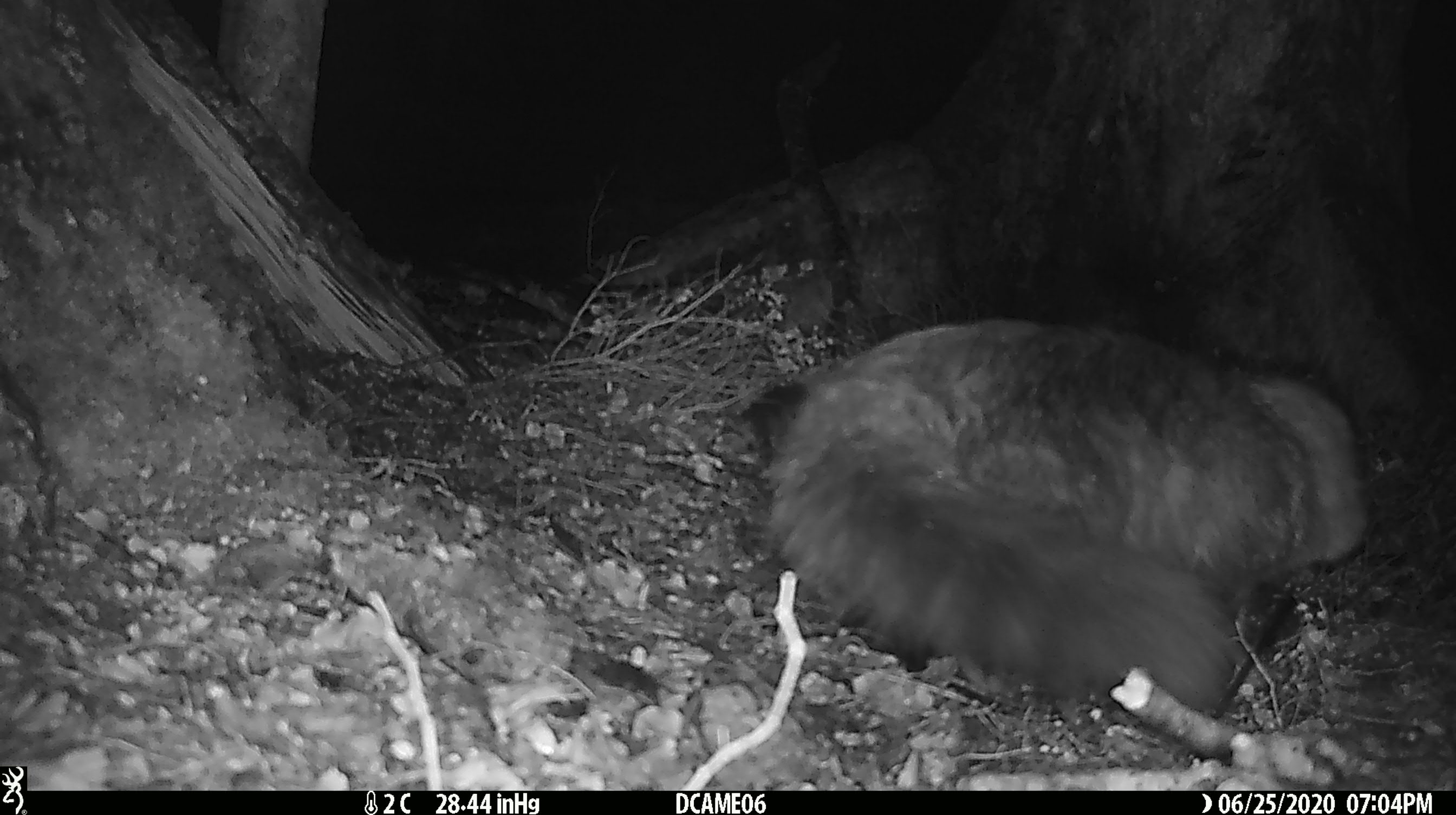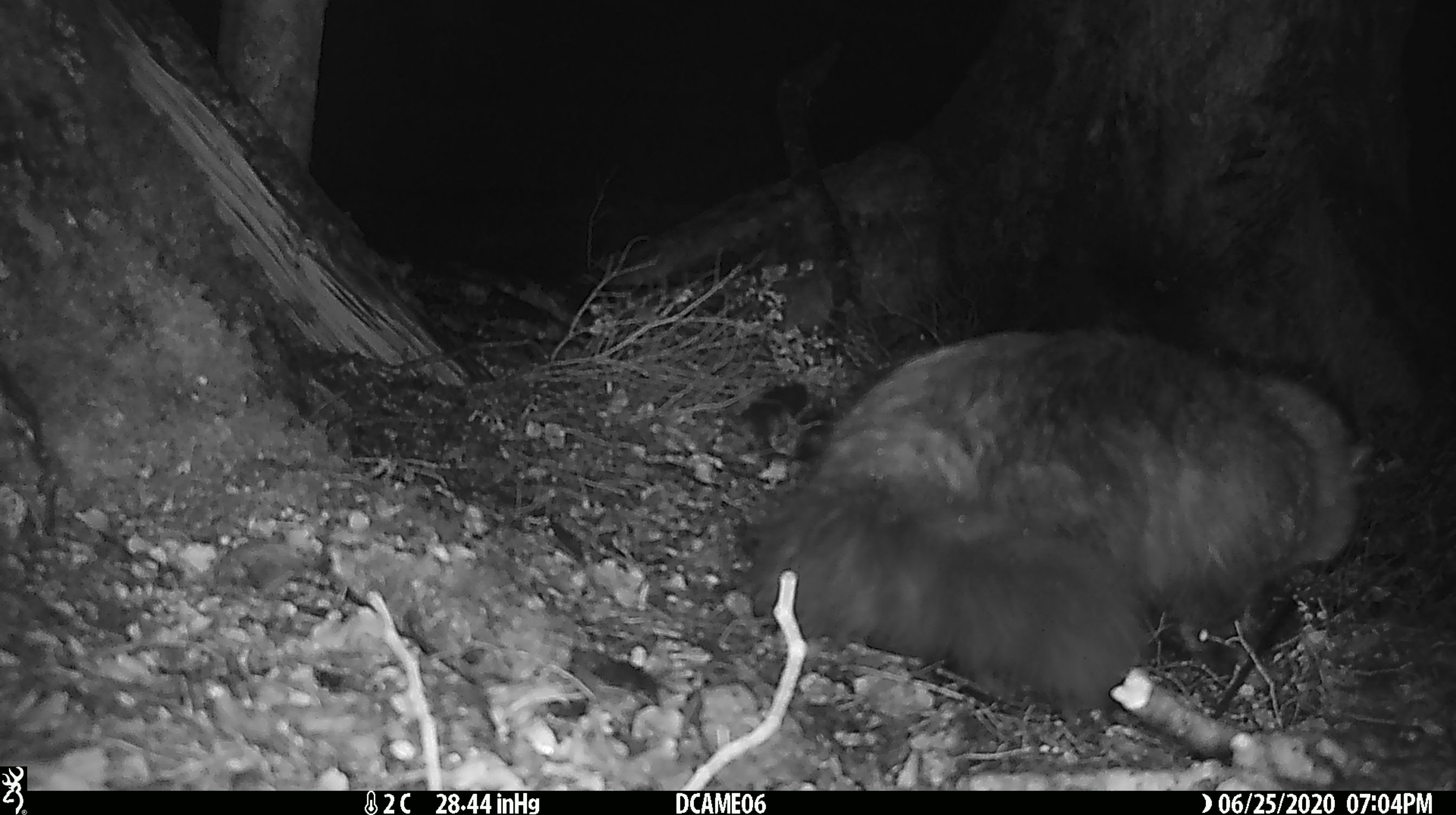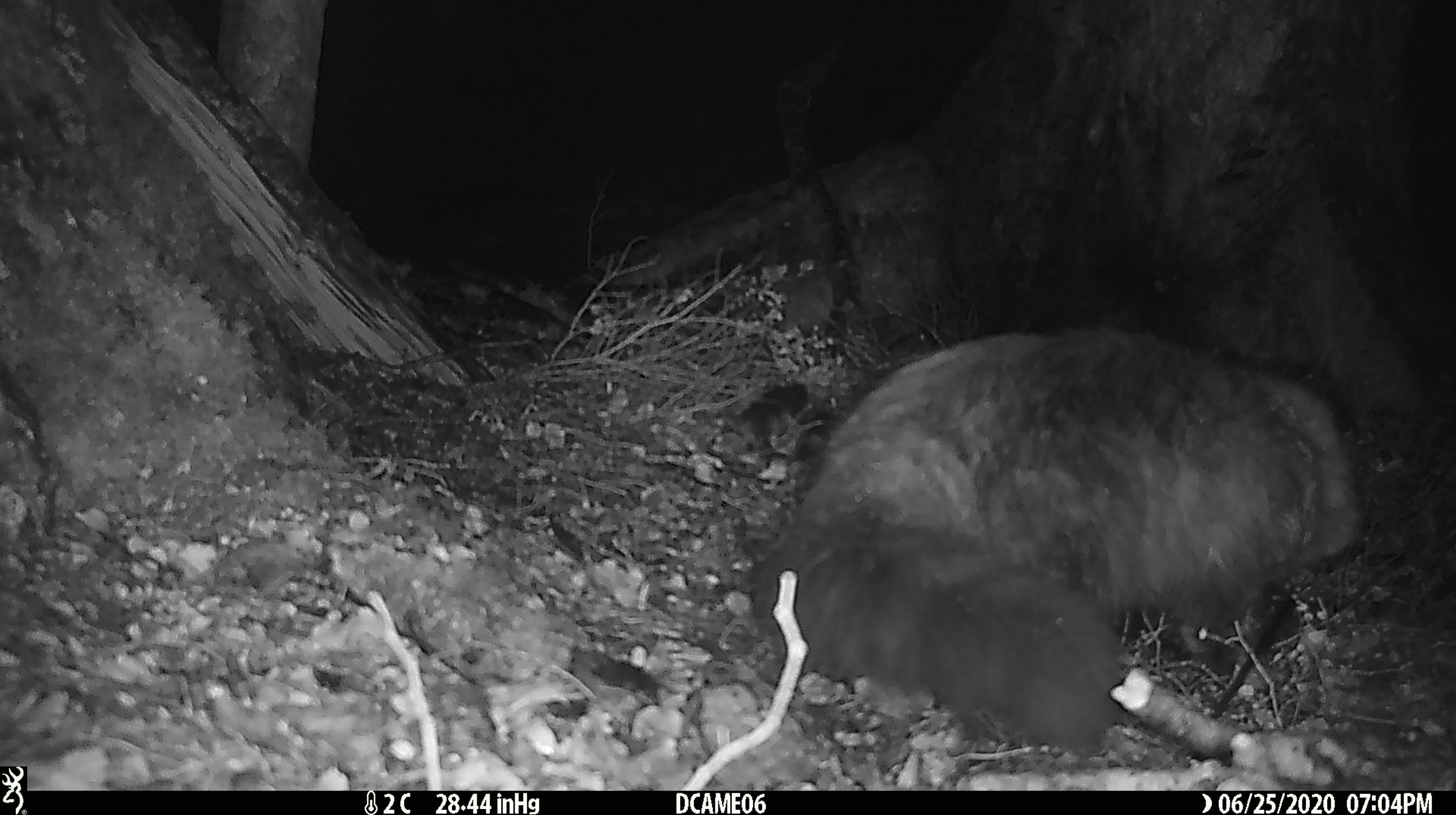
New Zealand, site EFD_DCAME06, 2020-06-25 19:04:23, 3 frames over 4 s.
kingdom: Animalia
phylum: Chordata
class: Mammalia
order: Carnivora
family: Felidae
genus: Felis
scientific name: Felis catus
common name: domestic cat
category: cat